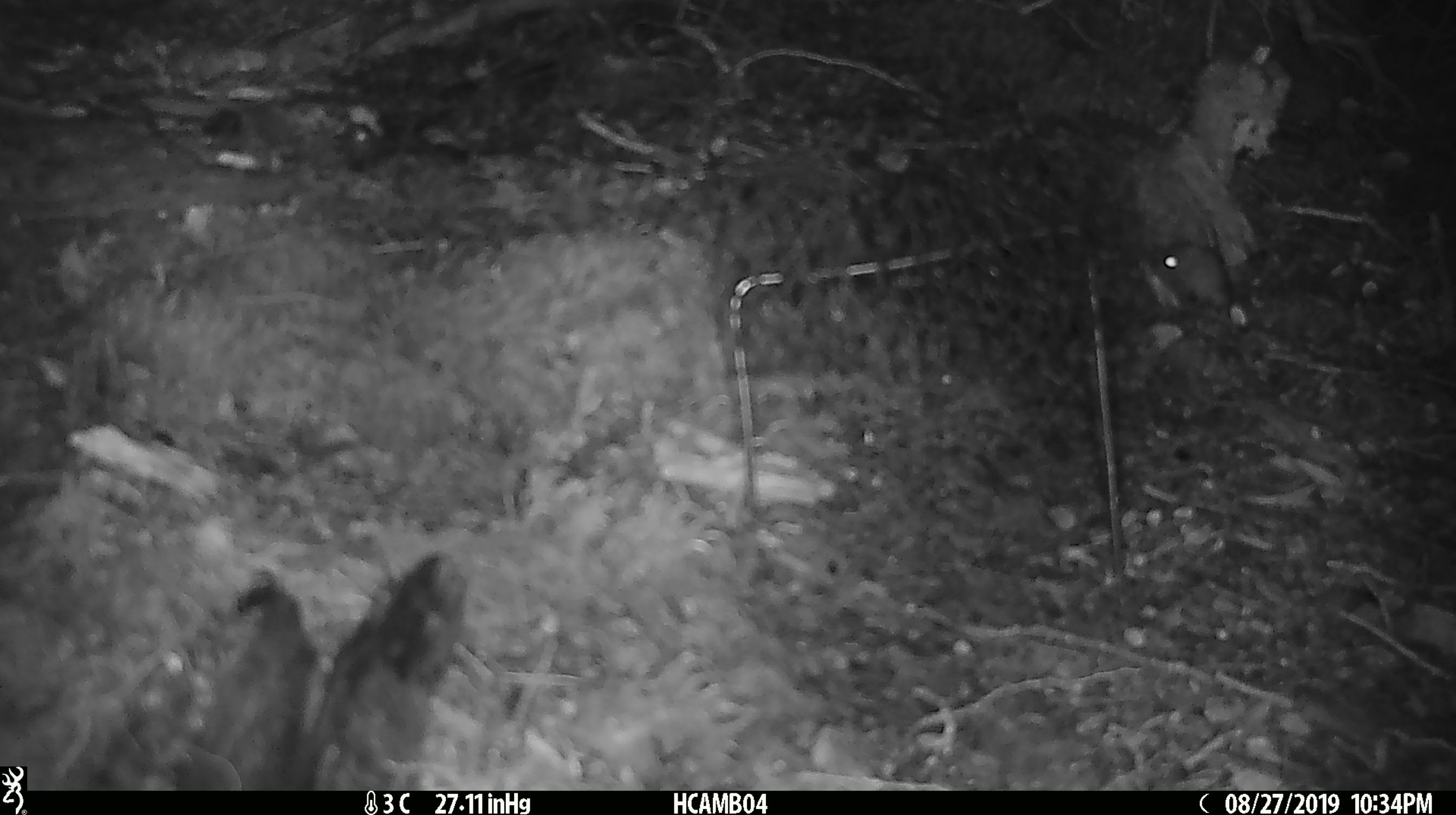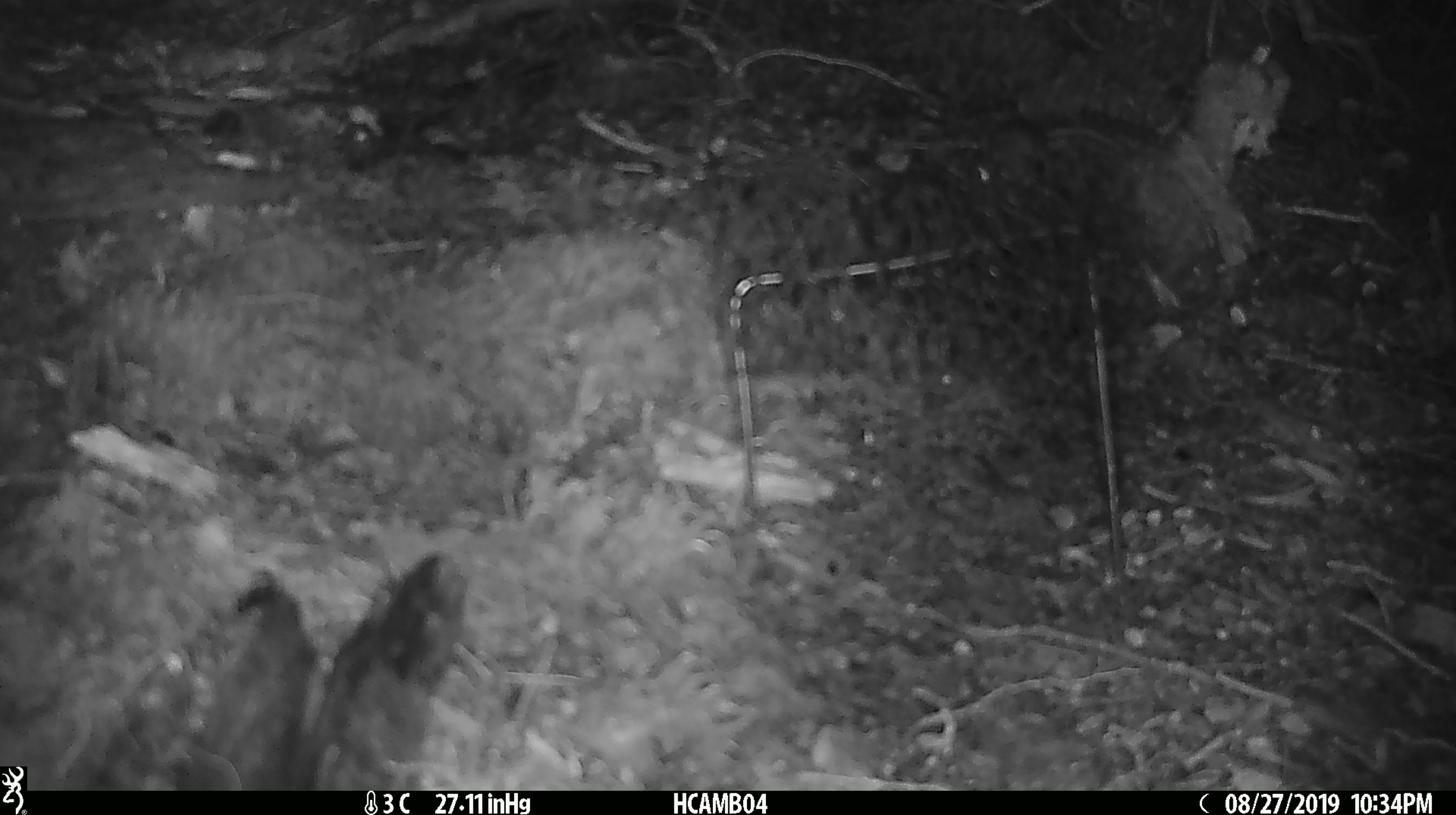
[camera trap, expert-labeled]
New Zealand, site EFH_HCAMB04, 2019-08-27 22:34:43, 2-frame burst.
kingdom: Animalia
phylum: Chordata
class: Mammalia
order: Rodentia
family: Muridae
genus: Mus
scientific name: Mus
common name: mouse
Mouse (Mus).